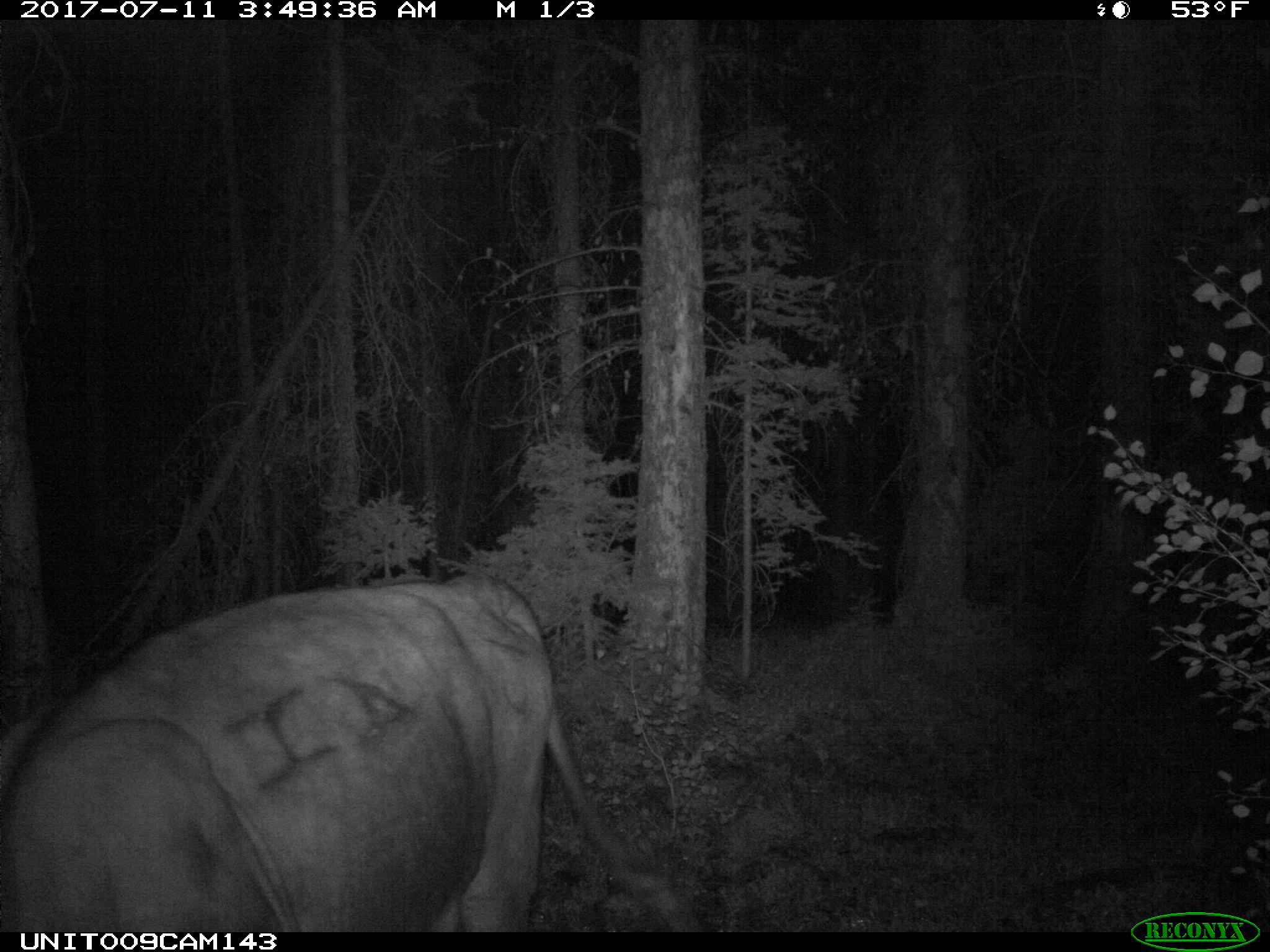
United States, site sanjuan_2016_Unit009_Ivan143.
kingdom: Animalia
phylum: Chordata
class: Mammalia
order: Artiodactyla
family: Bovidae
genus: Bos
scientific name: Bos taurus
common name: domestic cow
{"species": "Bos taurus (domestic cow)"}